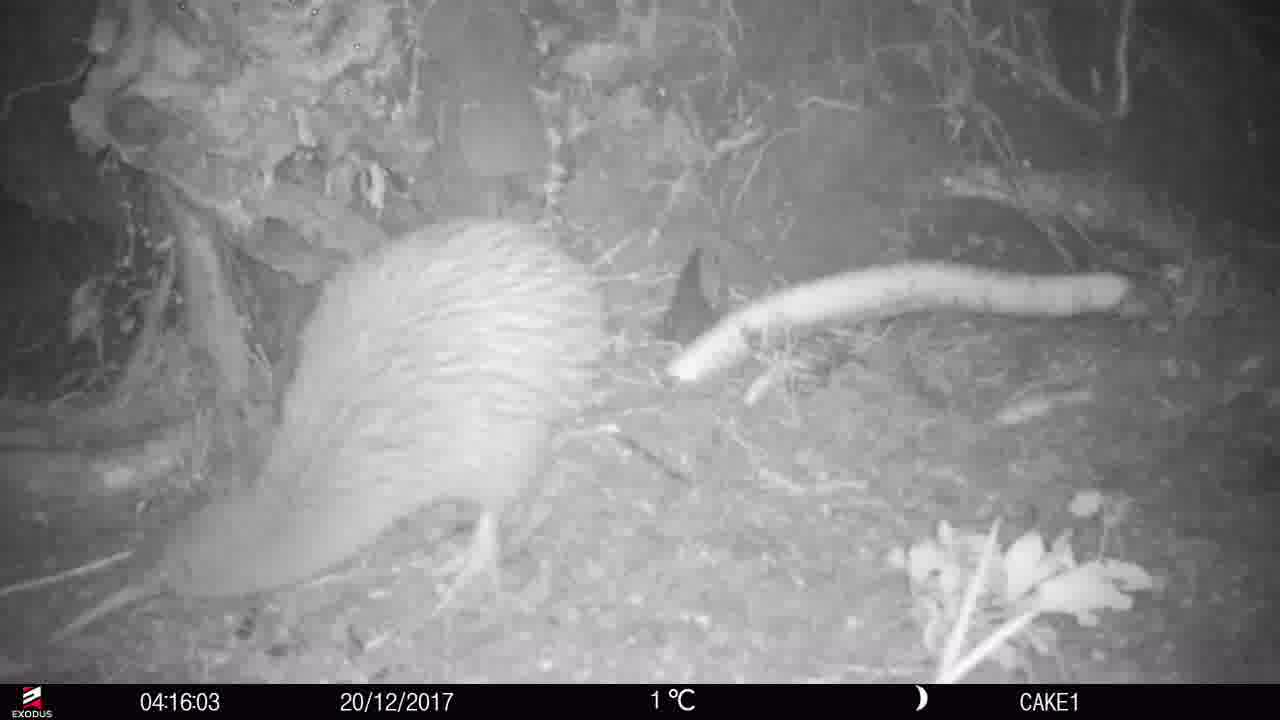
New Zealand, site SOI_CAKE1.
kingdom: Animalia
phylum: Chordata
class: Aves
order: Apterygiformes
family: Apterygidae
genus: Apteryx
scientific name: Apteryx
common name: kiwi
Kiwi (Apteryx).